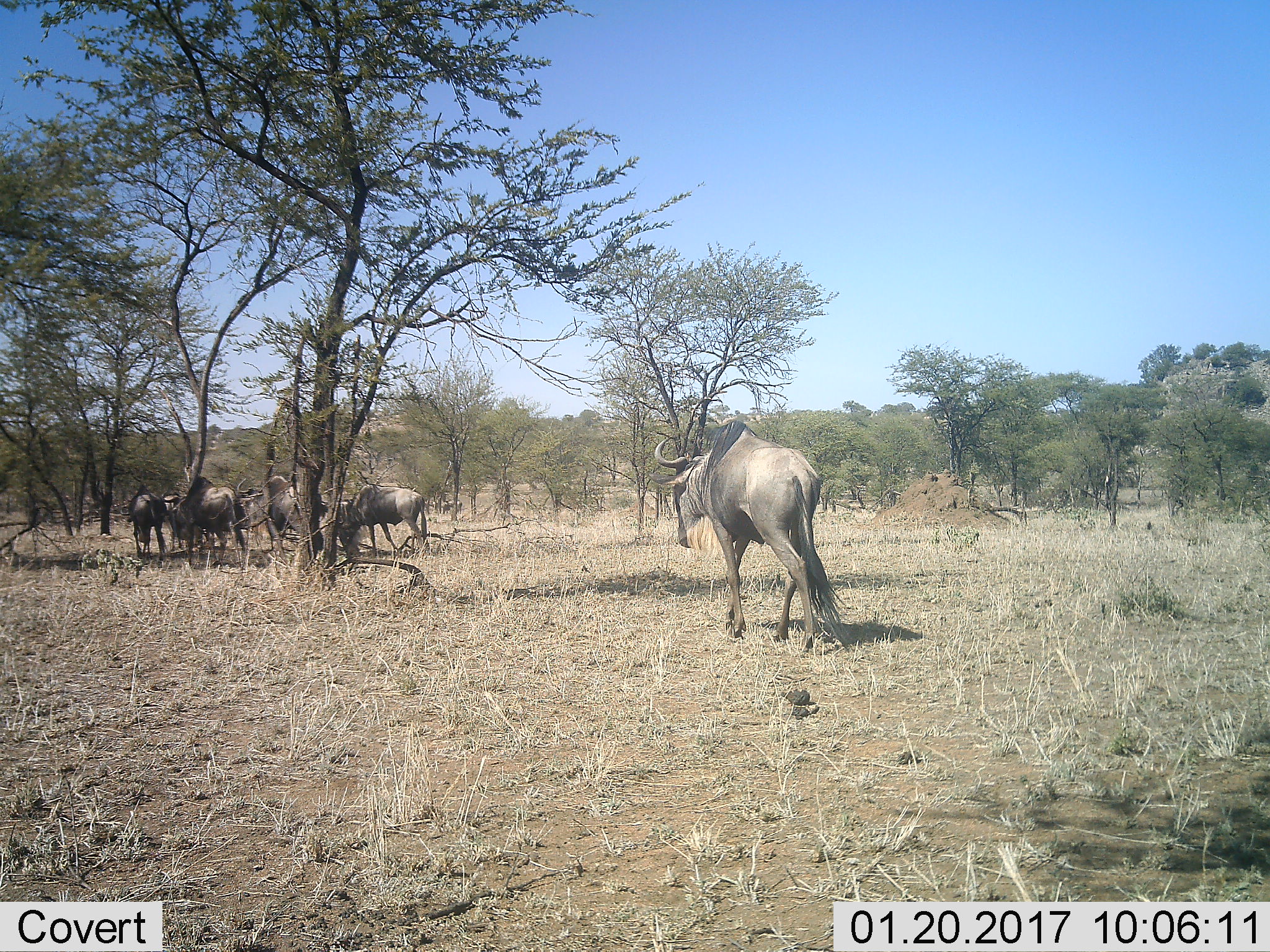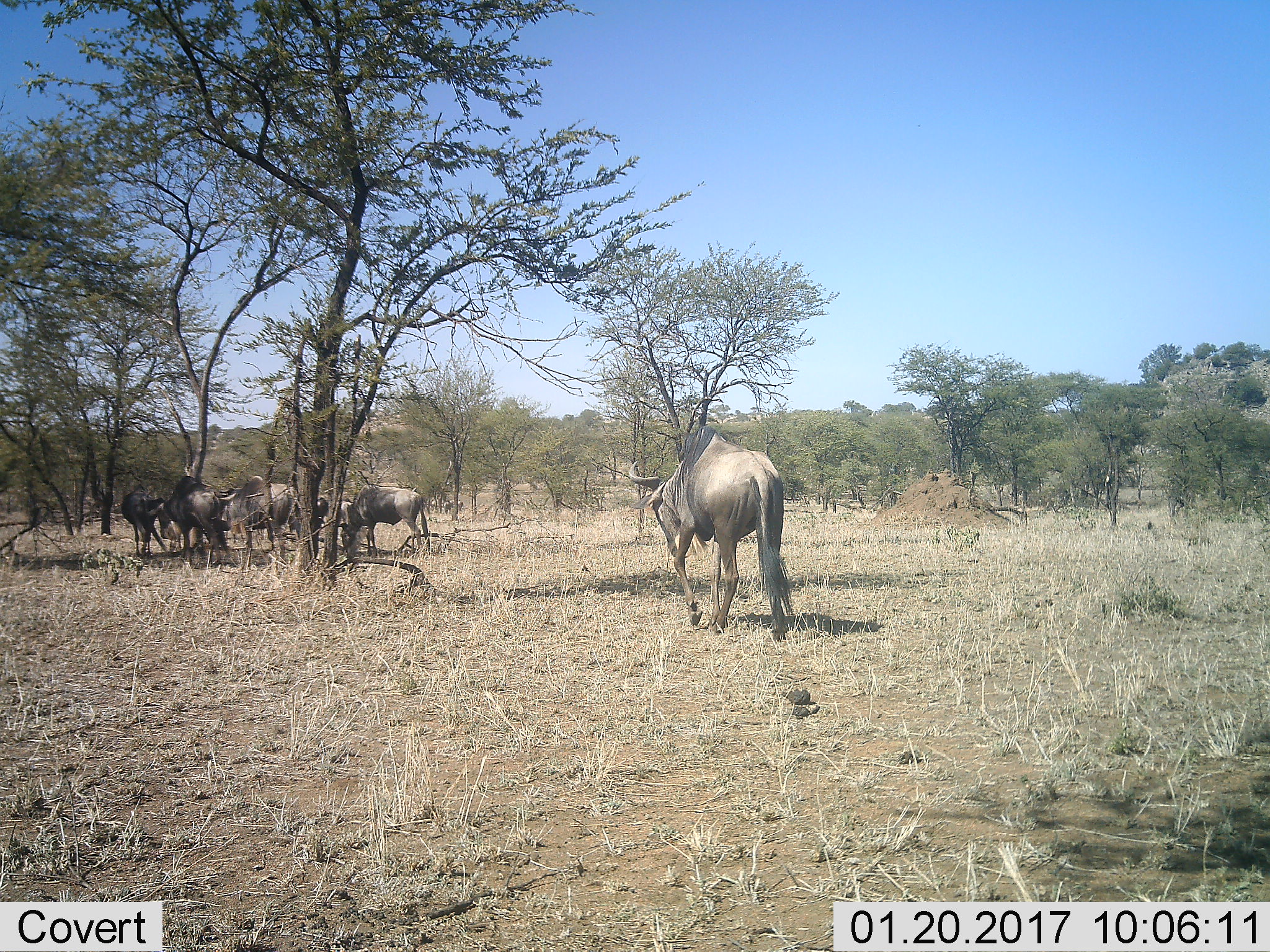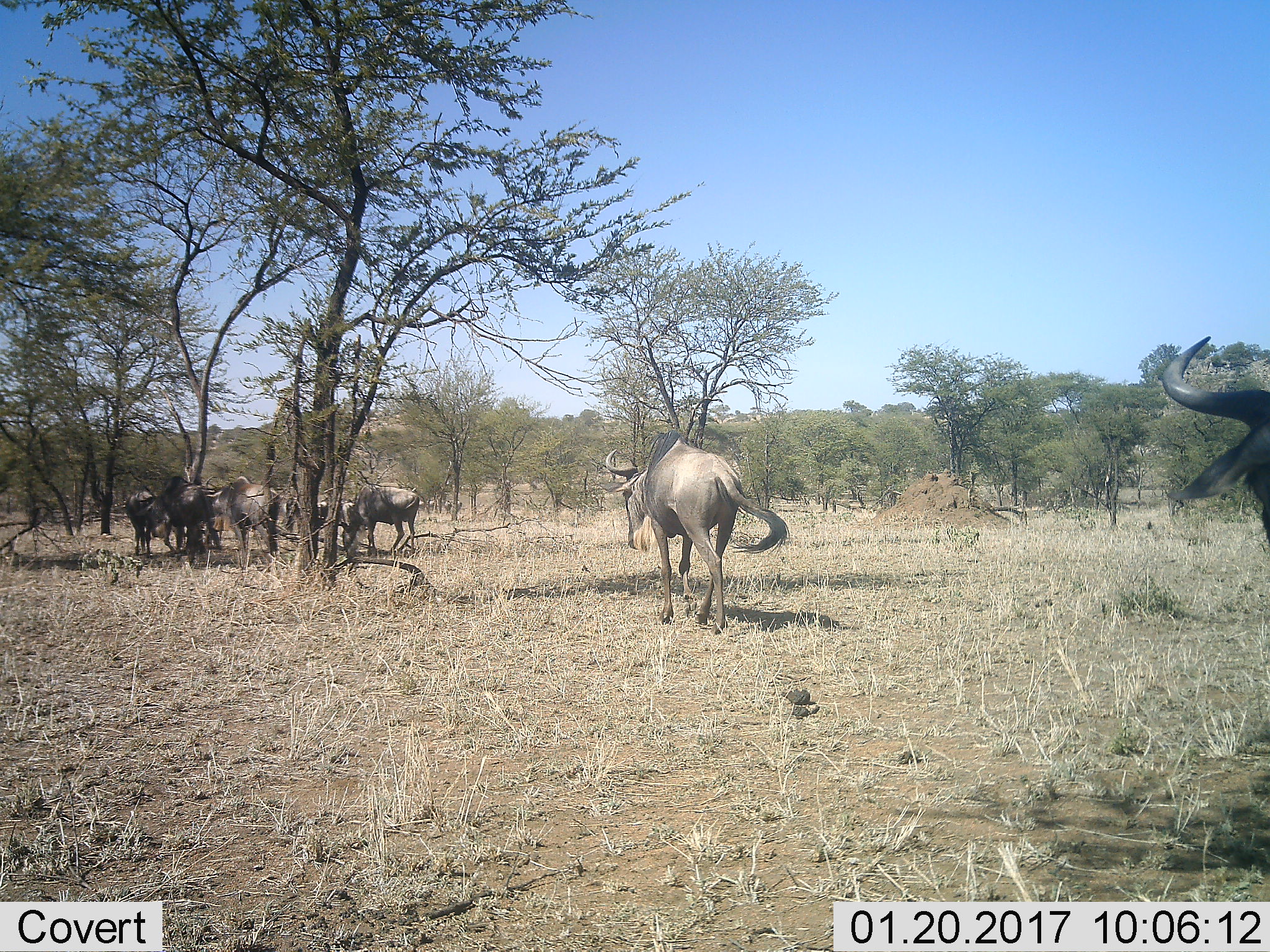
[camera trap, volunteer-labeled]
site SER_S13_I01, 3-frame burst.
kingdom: Animalia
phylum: Chordata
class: Mammalia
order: Artiodactyla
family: Bovidae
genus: Connochaetes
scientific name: Connochaetes taurinus taurinus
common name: blue wildebeest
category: wildebeestblue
Wildebeestblue (blue wildebeest) (Connochaetes taurinus taurinus), count 7. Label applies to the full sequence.